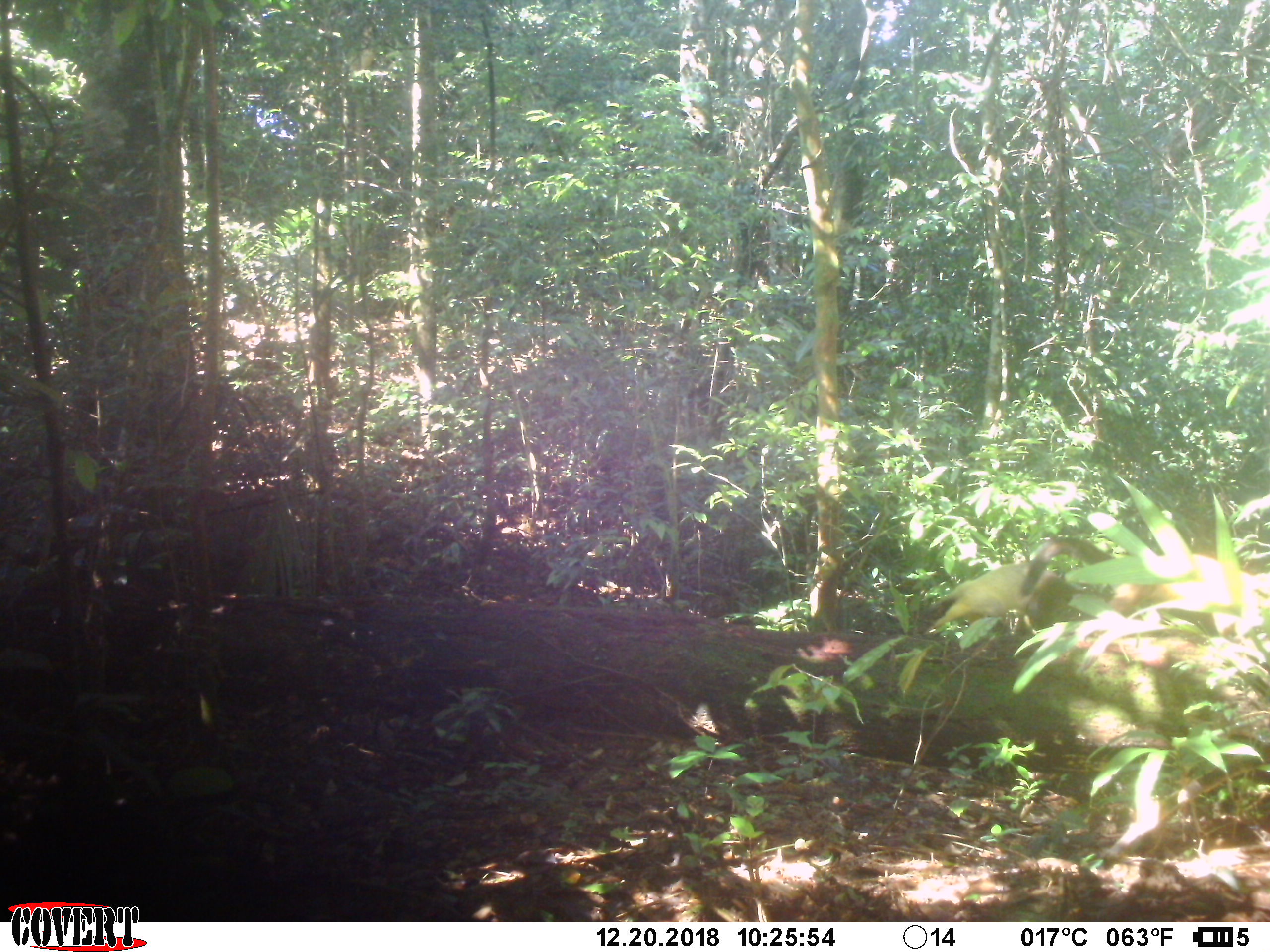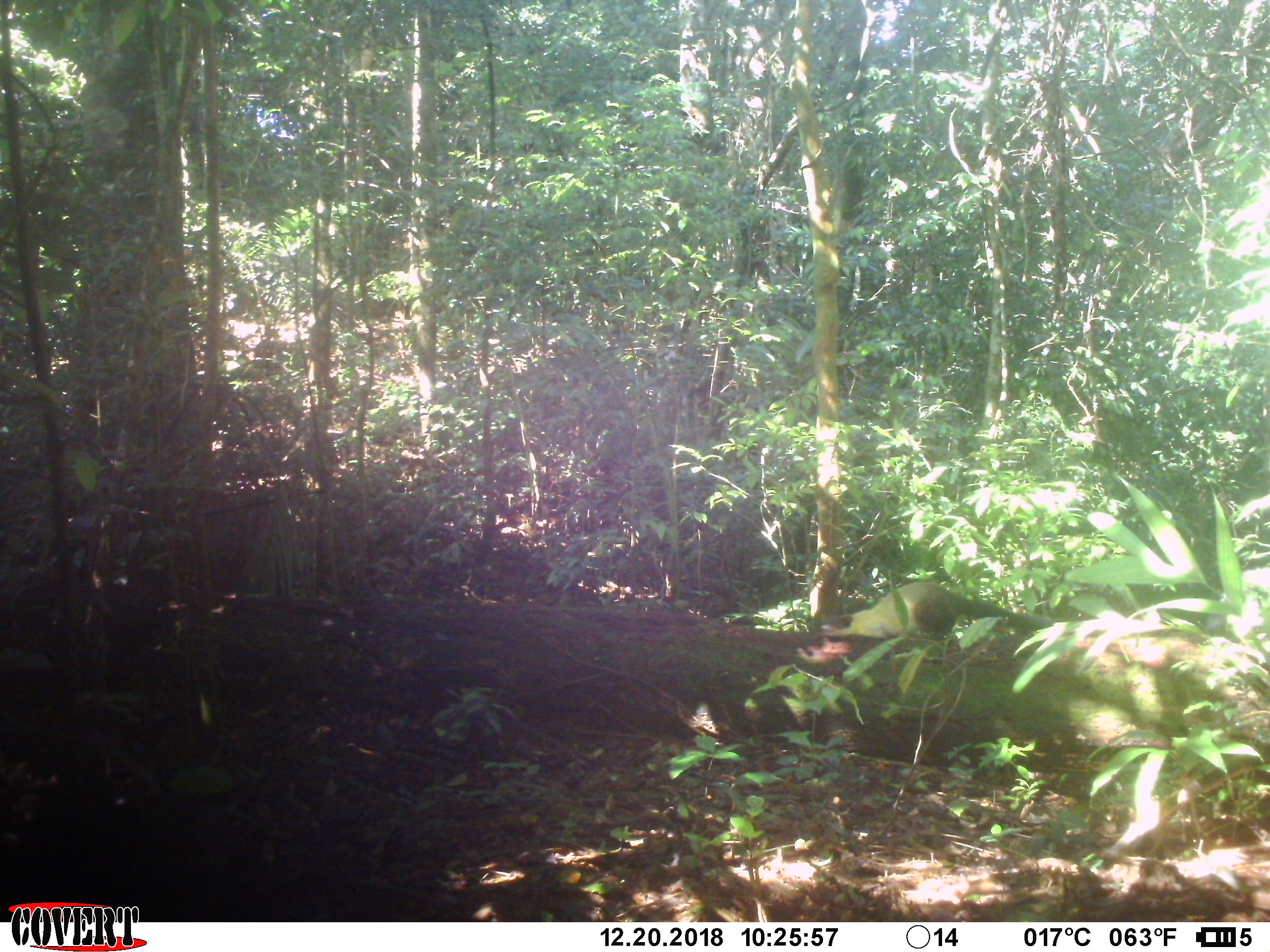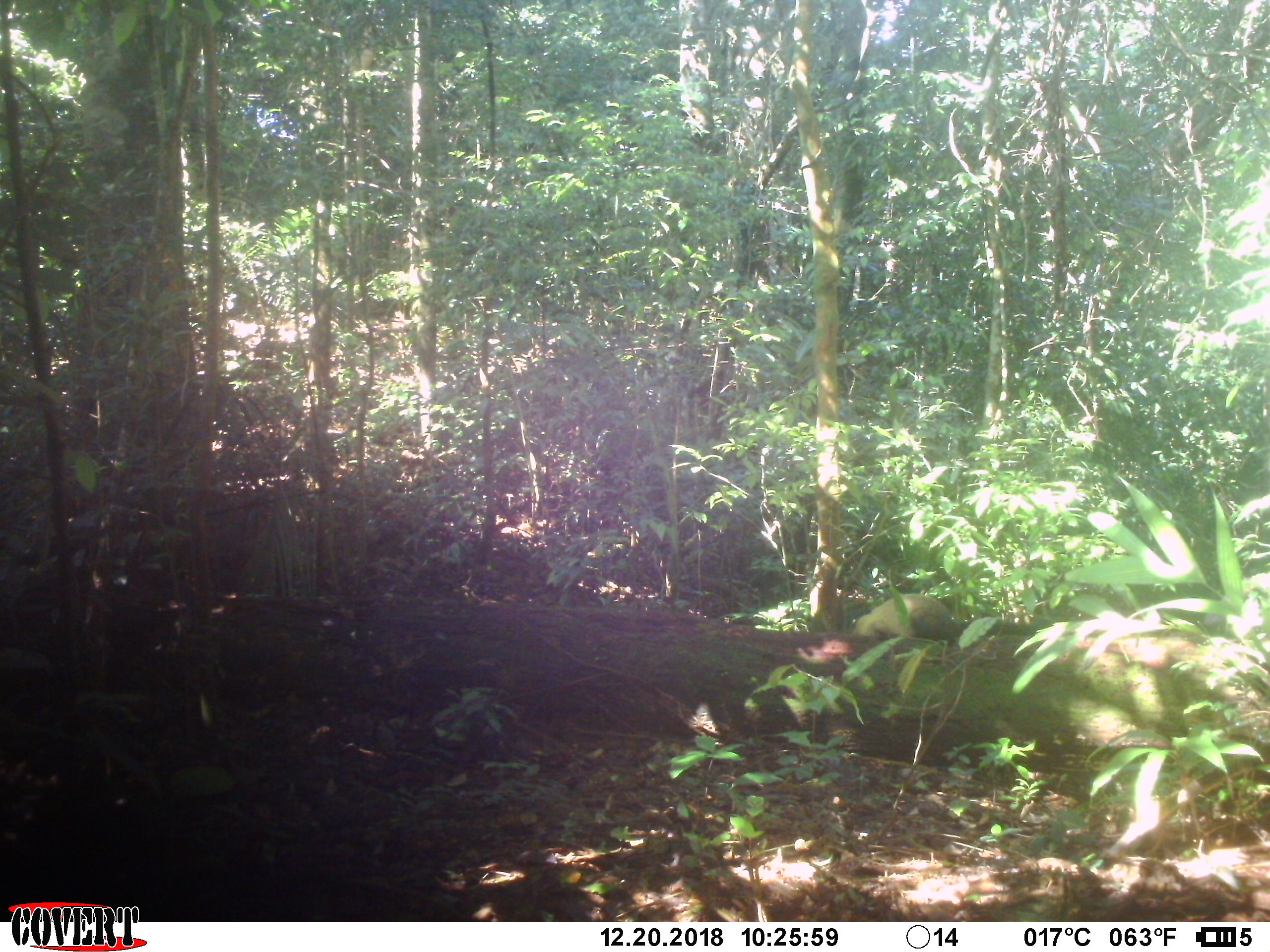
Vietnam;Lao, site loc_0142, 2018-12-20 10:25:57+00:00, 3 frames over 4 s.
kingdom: Animalia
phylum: Chordata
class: Mammalia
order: Carnivora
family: Mustelidae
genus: Martes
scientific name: Martes flavigula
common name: yellow-throated marten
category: yellow throated marten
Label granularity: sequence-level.